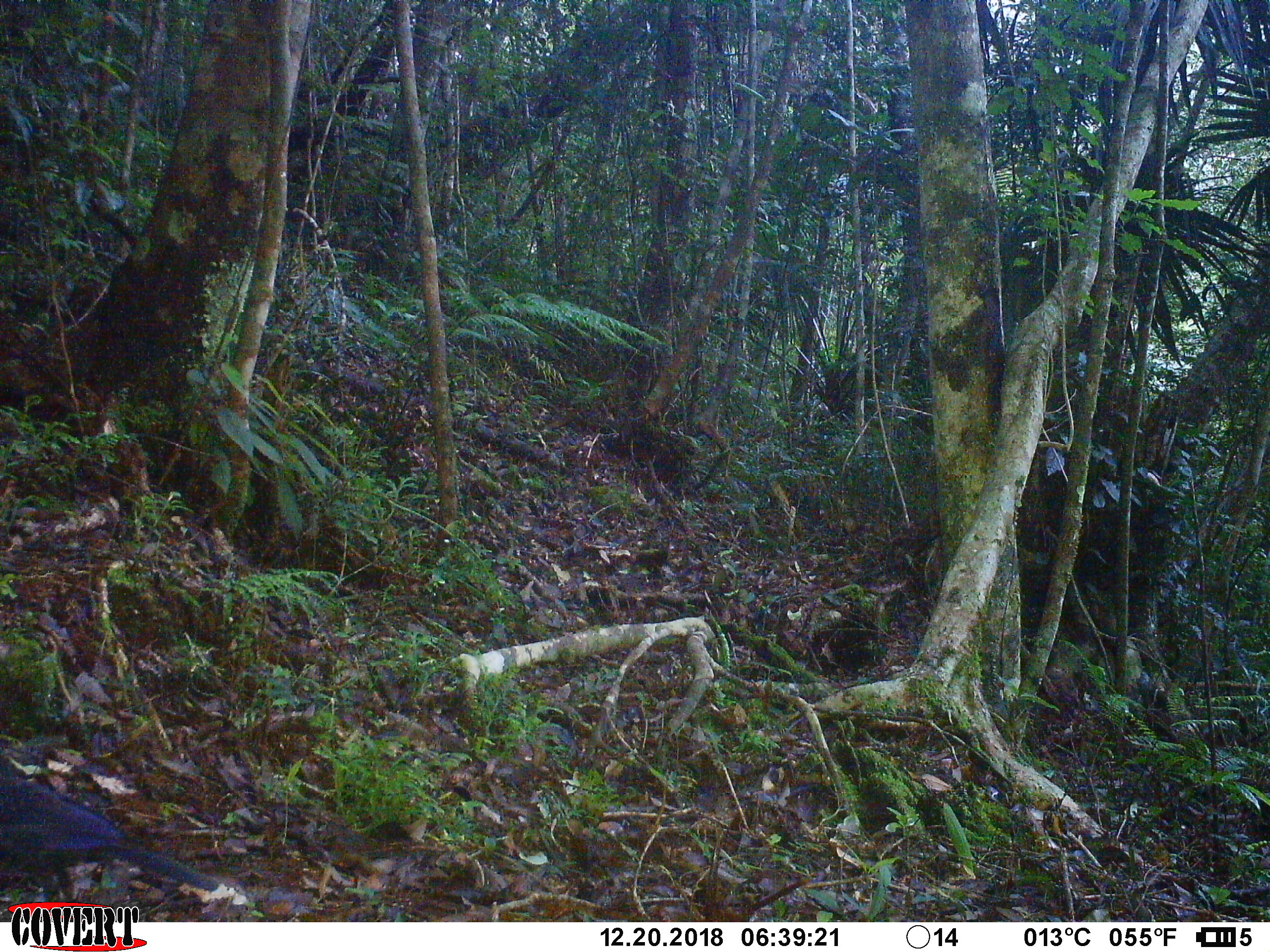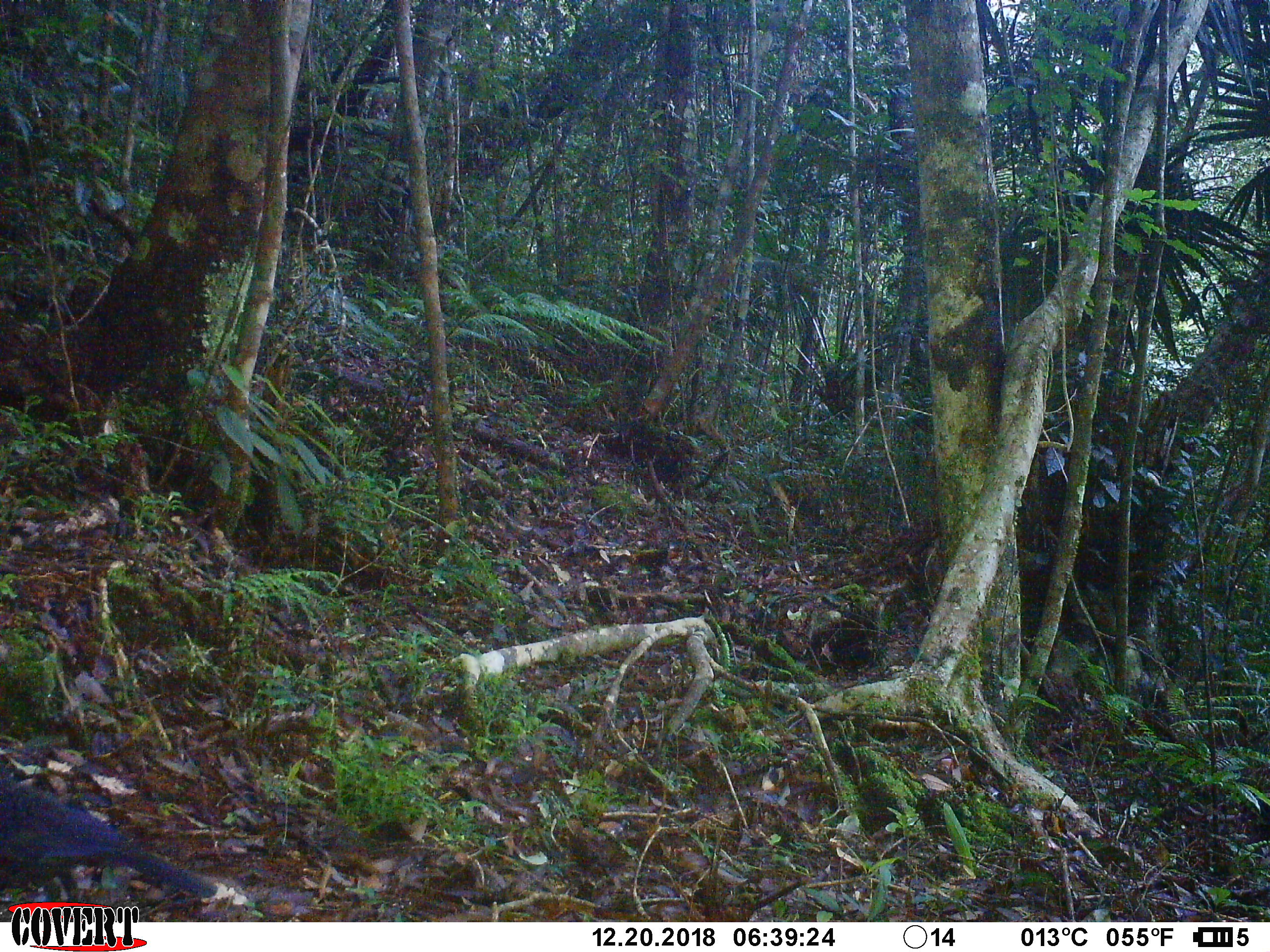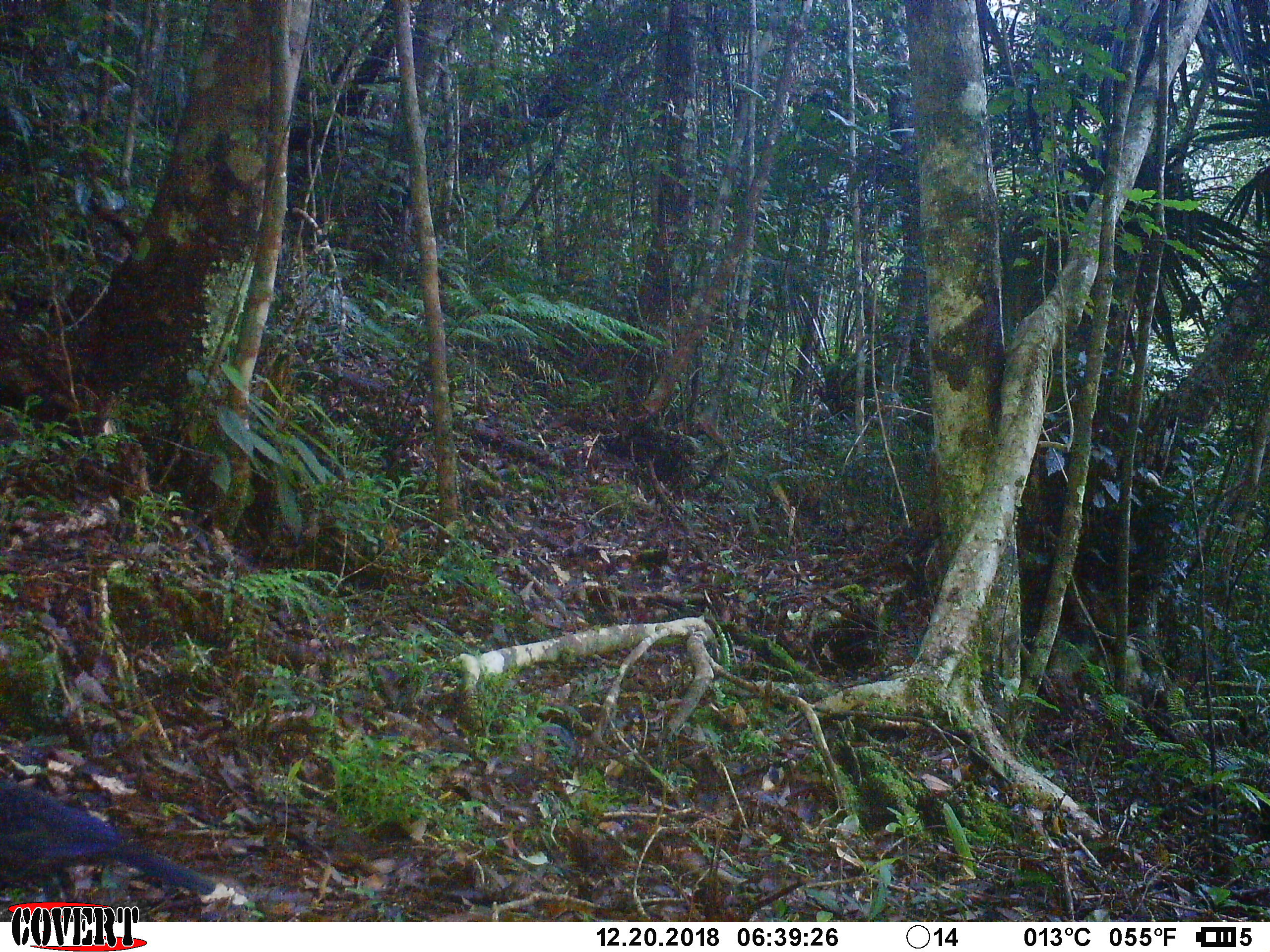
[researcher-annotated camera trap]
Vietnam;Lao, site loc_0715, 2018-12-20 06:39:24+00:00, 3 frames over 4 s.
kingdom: Animalia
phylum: Chordata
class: Aves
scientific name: Aves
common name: bird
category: unidentified bird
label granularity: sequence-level